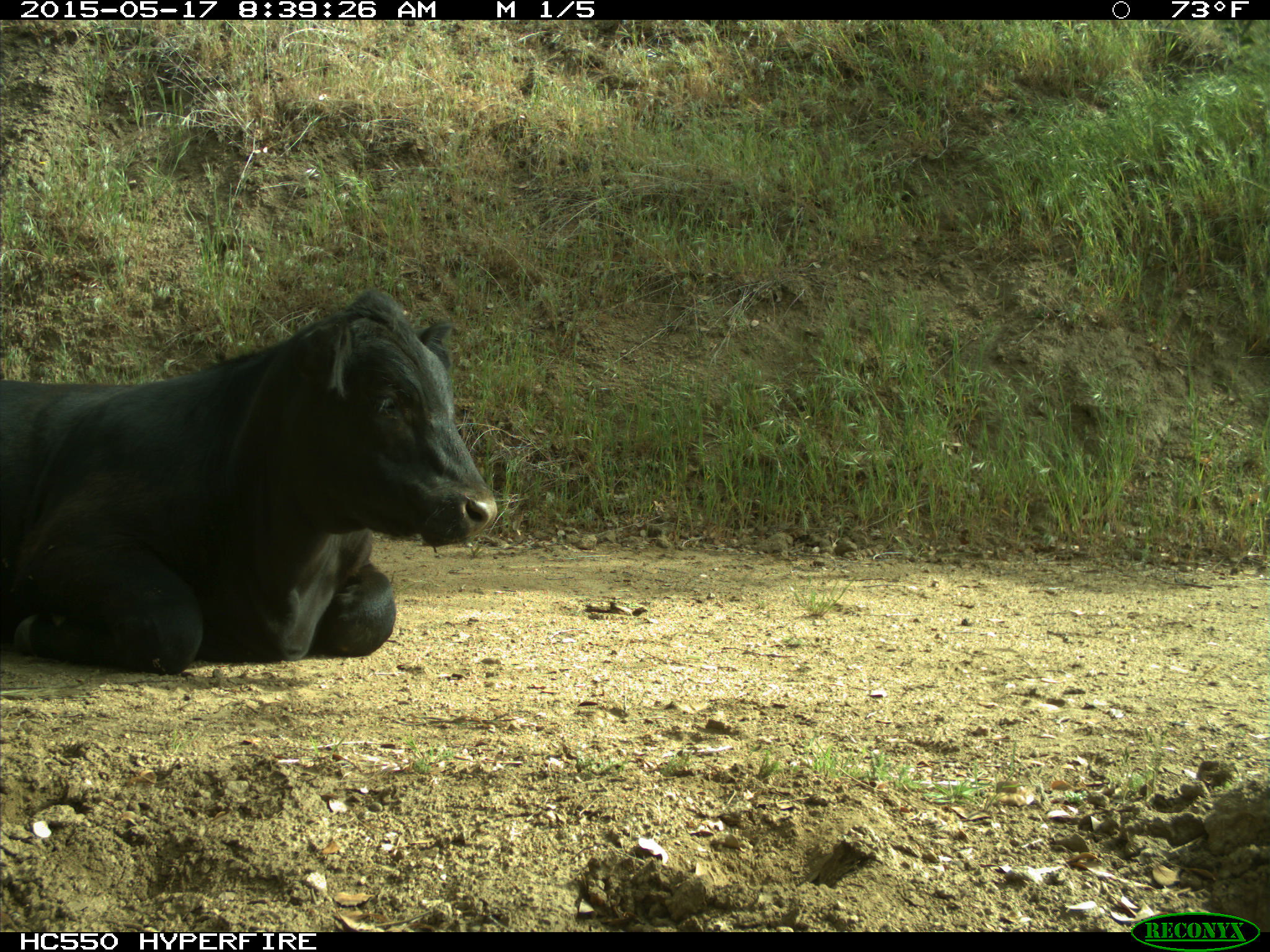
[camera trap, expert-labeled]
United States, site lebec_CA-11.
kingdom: Animalia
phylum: Chordata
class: Mammalia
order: Artiodactyla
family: Bovidae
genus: Bos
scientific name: Bos taurus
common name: domestic cow